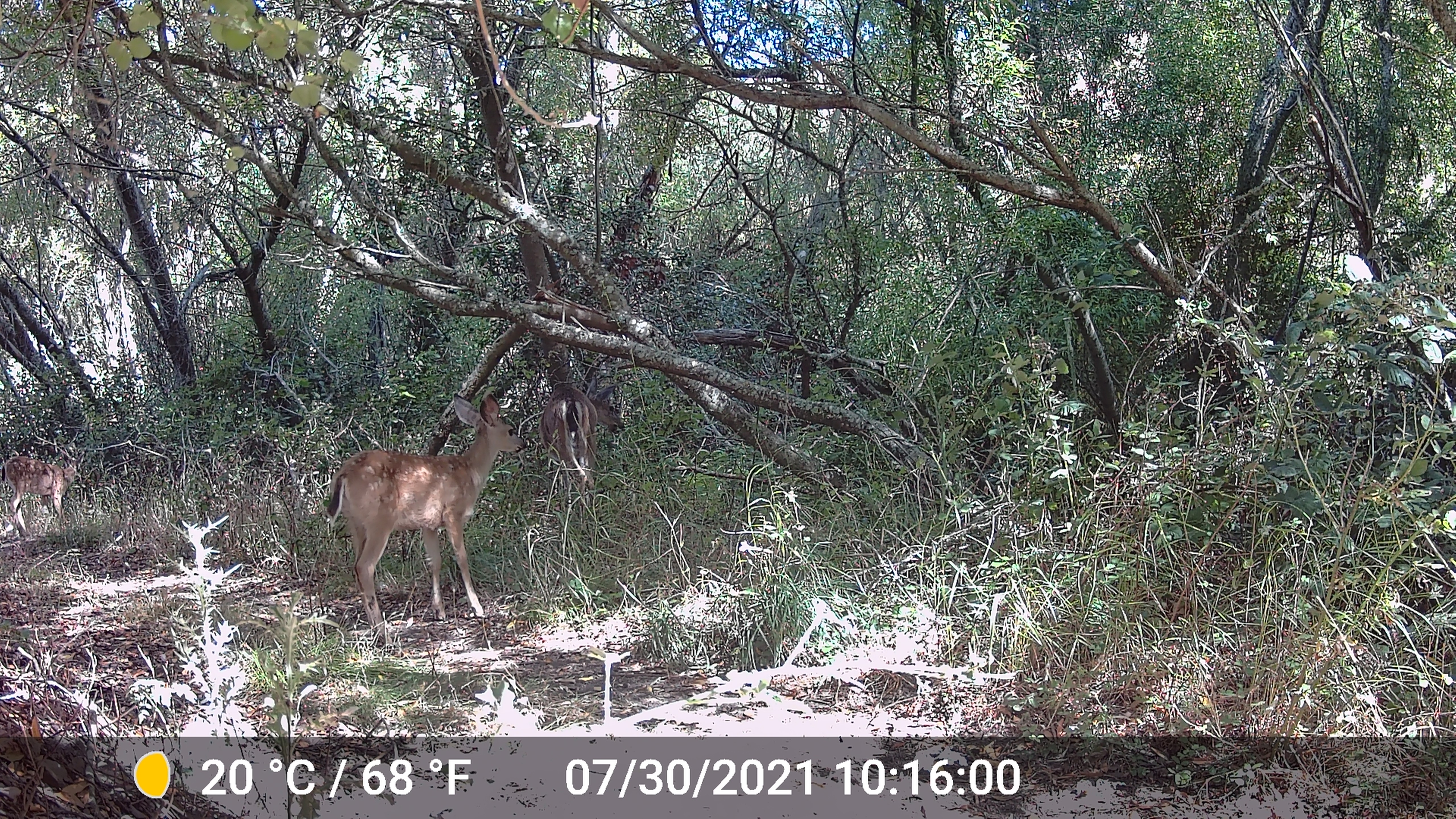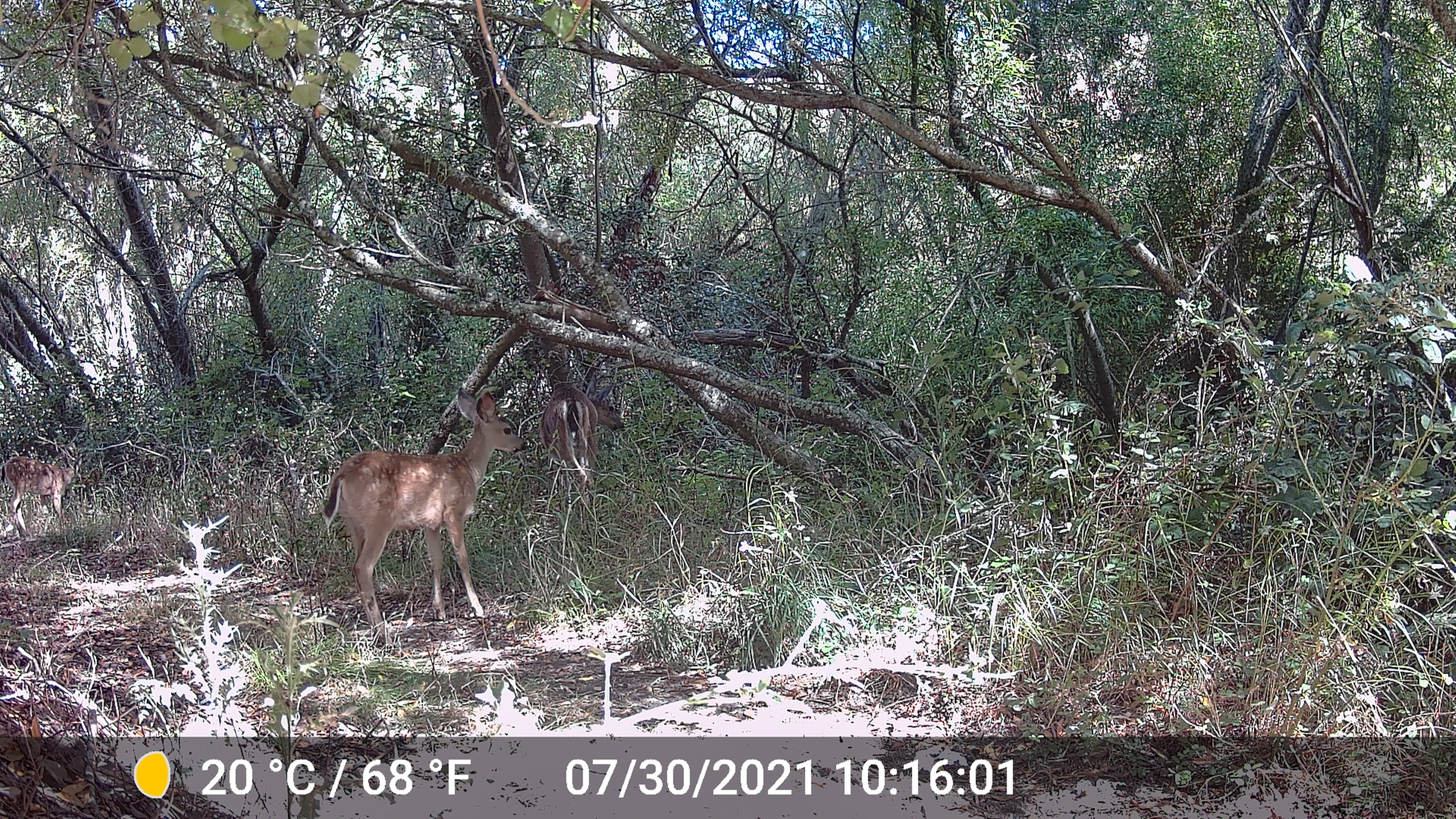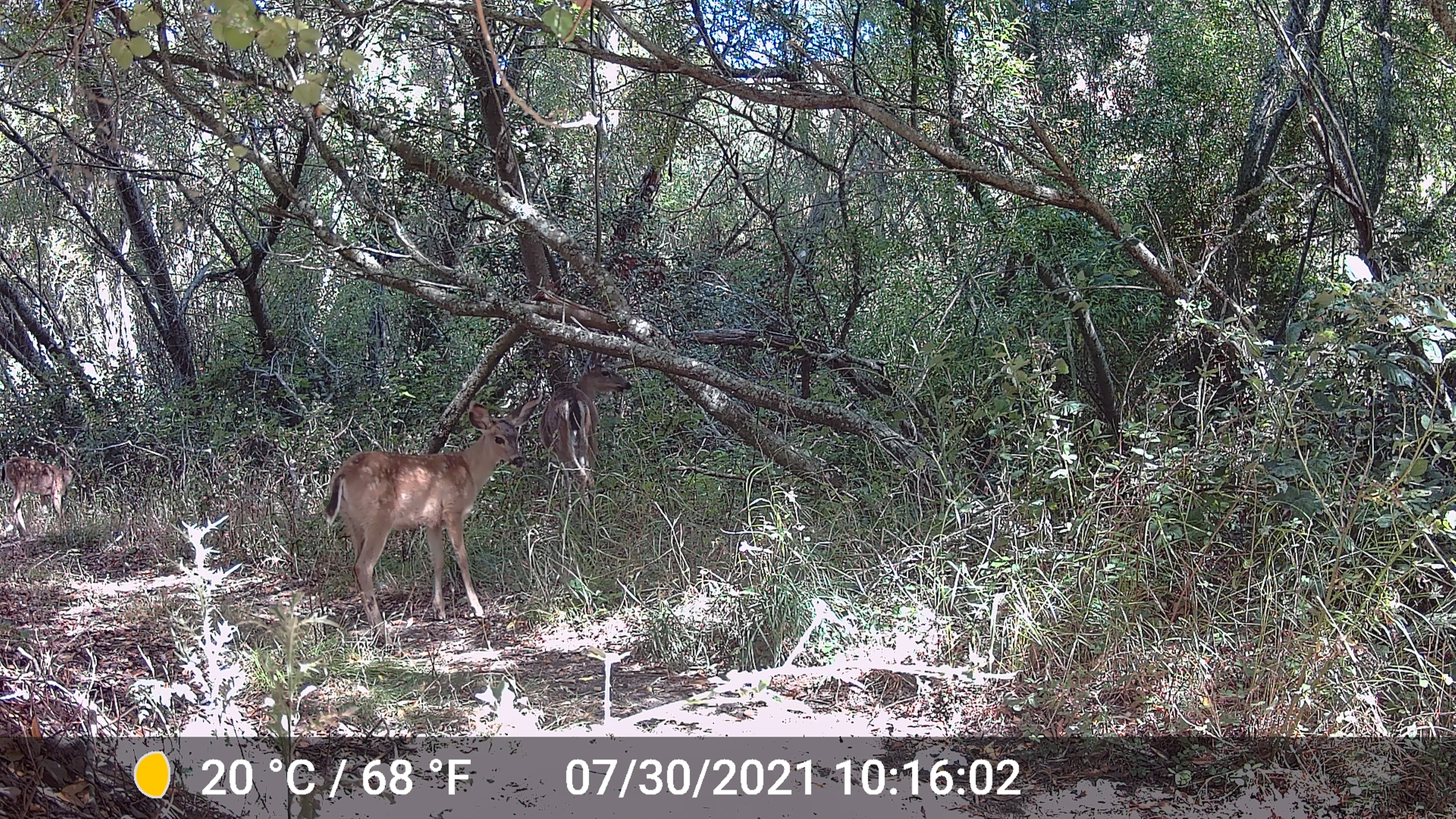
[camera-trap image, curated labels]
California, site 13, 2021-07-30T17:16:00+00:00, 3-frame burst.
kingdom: Animalia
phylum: Chordata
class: Mammalia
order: Artiodactyla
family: Cervidae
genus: Odocoileus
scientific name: Odocoileus hemionus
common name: mule deer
Mule deer (Odocoileus hemionus).